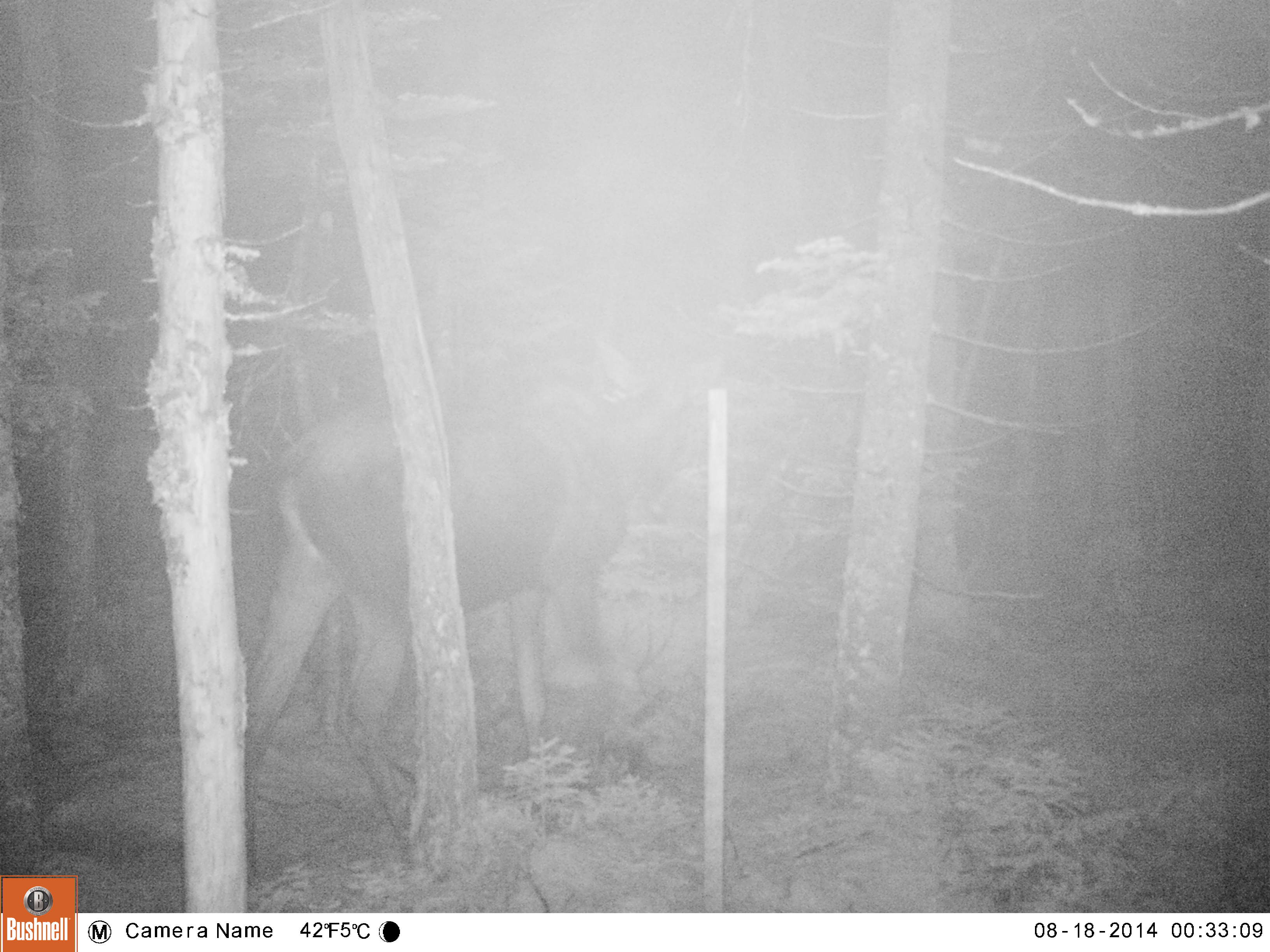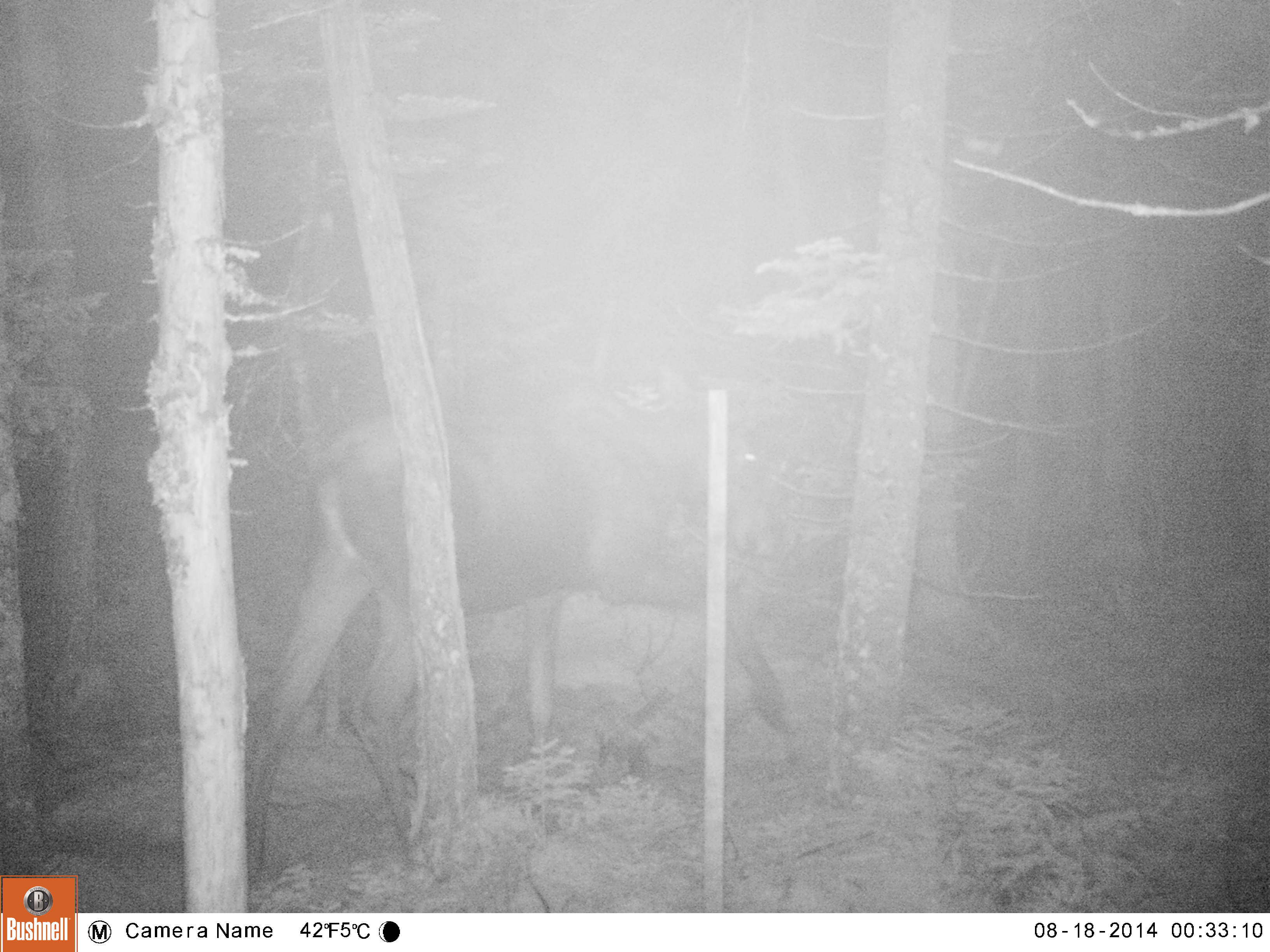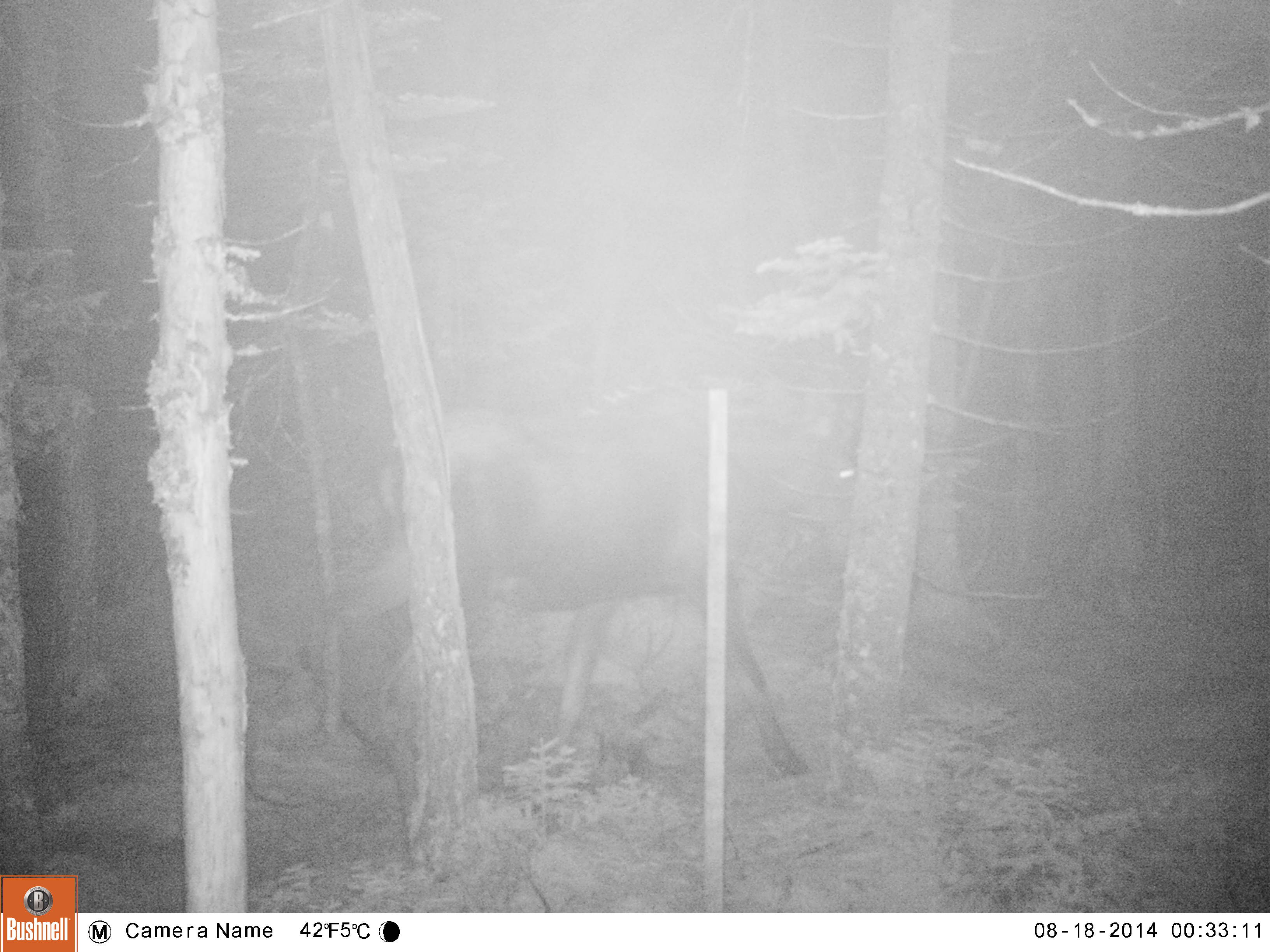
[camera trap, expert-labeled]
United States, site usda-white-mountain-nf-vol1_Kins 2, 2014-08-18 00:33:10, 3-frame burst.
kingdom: Animalia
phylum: Chordata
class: Mammalia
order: Artiodactyla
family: Cervidae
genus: Alces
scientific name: Alces alces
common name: moose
Moose (Alces alces).